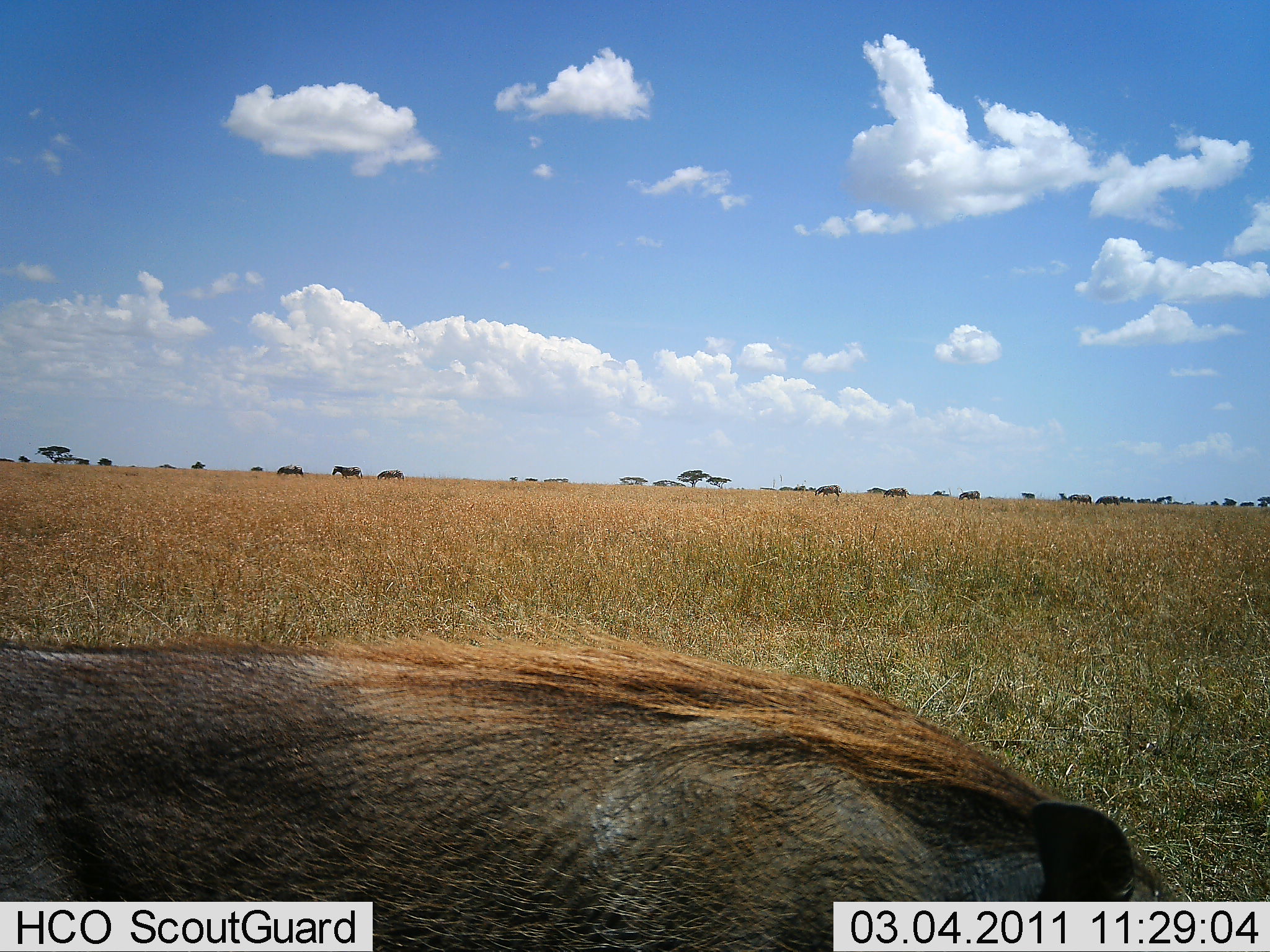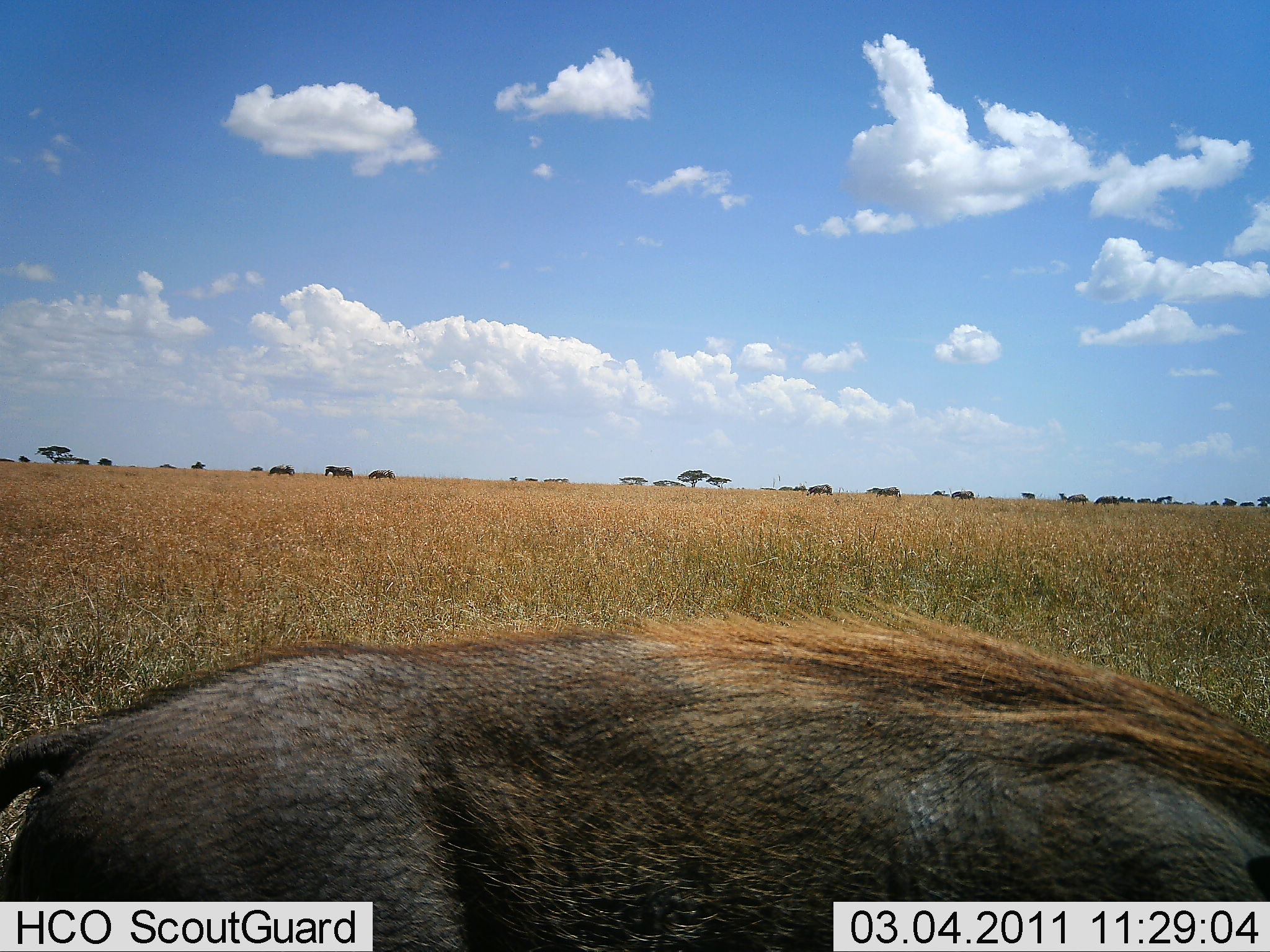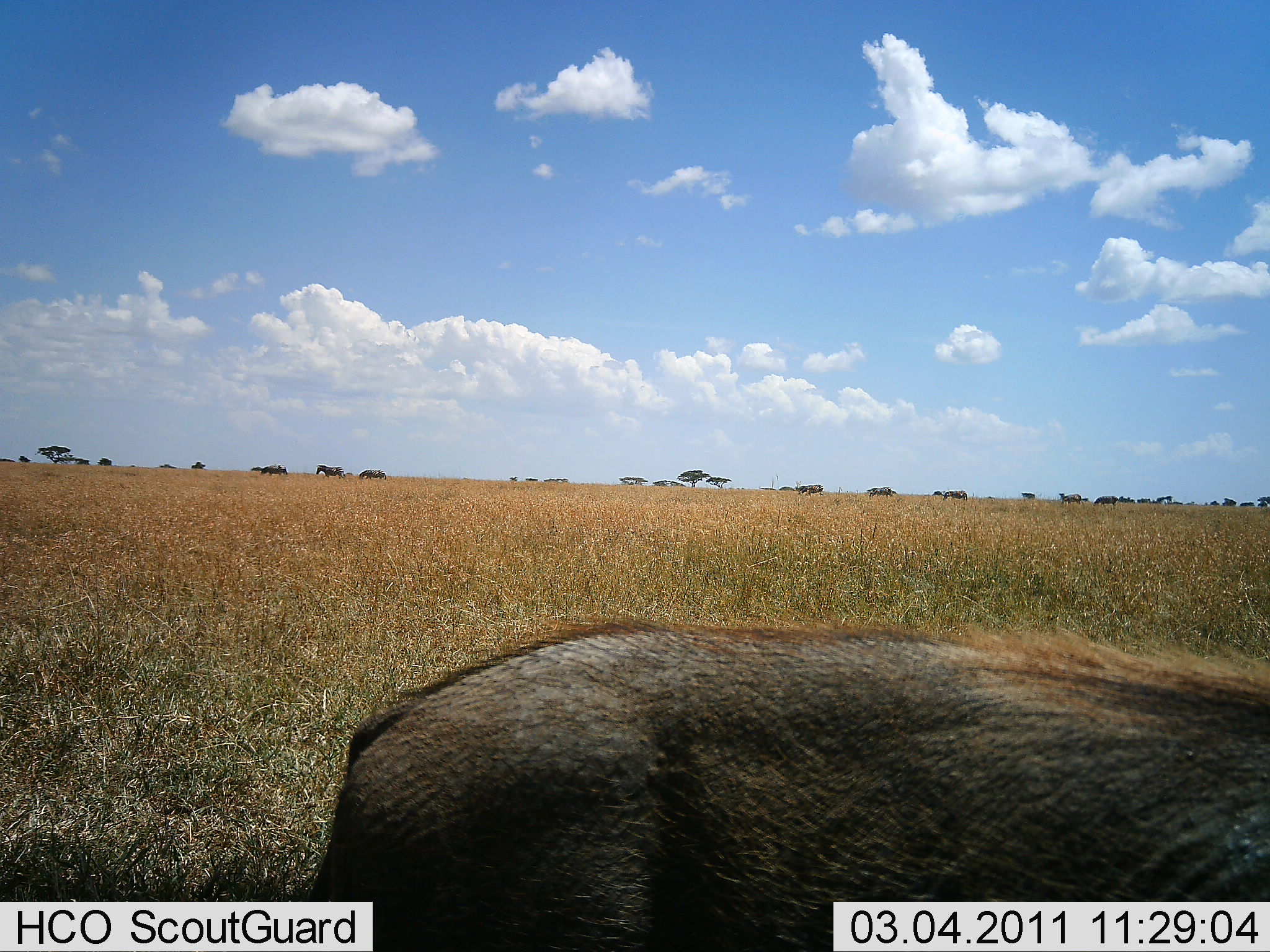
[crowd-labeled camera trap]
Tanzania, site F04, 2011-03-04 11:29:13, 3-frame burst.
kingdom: Animalia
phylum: Chordata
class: Mammalia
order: Artiodactyla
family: Suidae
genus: Phacochoerus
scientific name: Phacochoerus africanus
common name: warthog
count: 1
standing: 15%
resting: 0%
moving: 85%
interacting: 0%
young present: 0%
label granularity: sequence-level